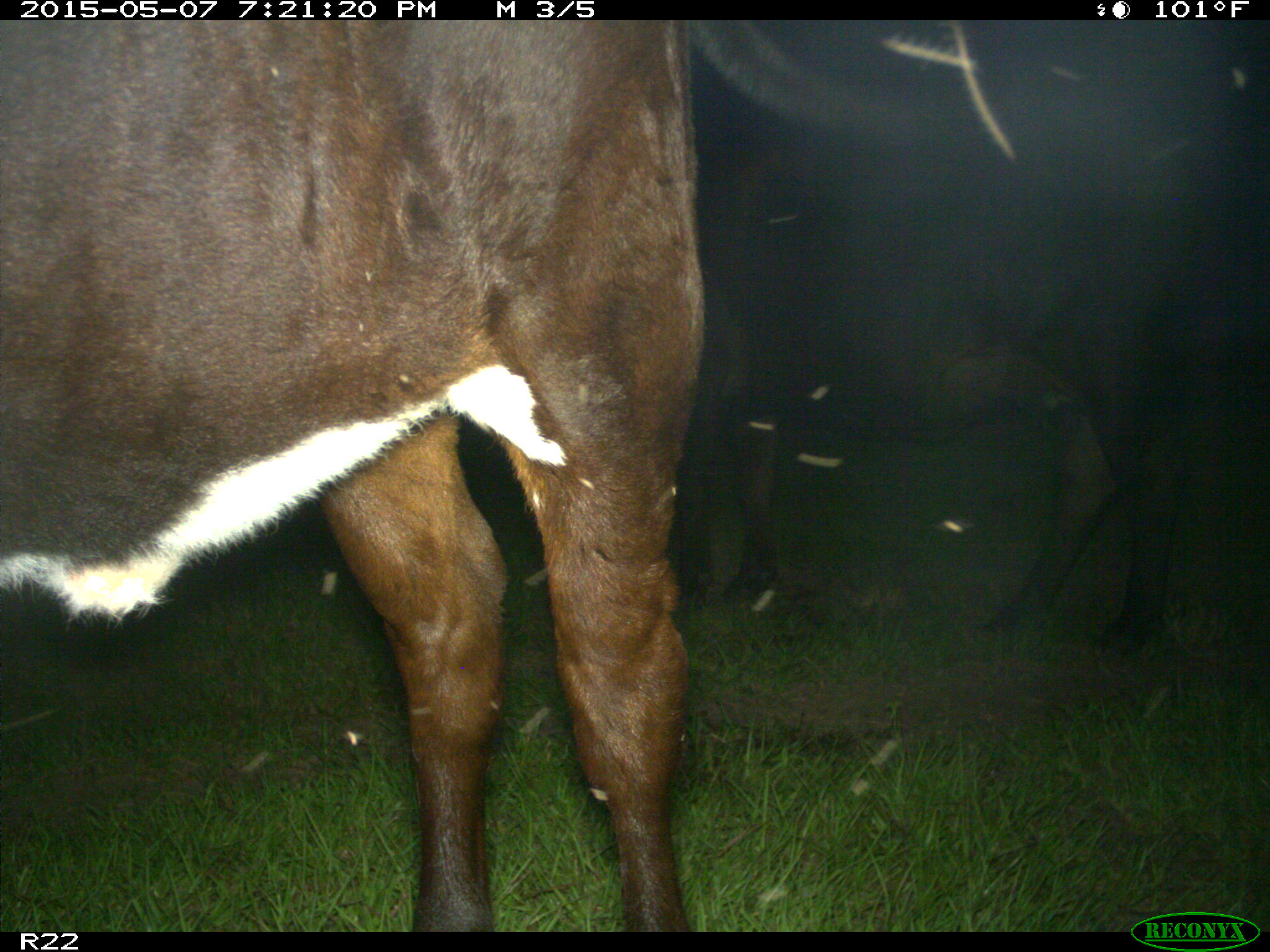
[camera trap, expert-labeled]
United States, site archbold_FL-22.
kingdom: Animalia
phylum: Chordata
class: Mammalia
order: Artiodactyla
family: Bovidae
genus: Bos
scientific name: Bos taurus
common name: domestic cow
Bos taurus (domestic cow).